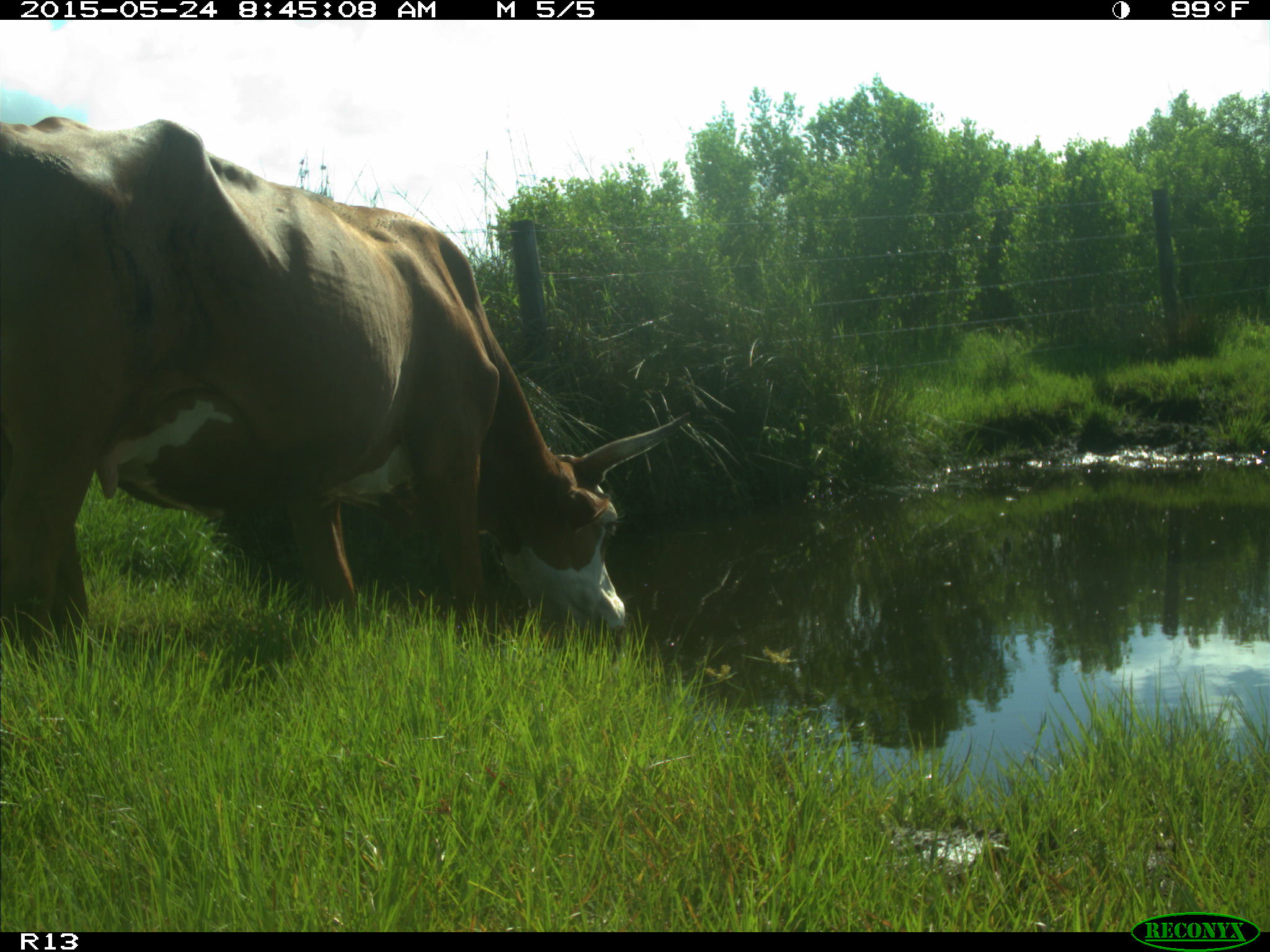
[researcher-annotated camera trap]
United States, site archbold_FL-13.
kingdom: Animalia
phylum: Chordata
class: Mammalia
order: Artiodactyla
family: Bovidae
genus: Bos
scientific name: Bos taurus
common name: domestic cow